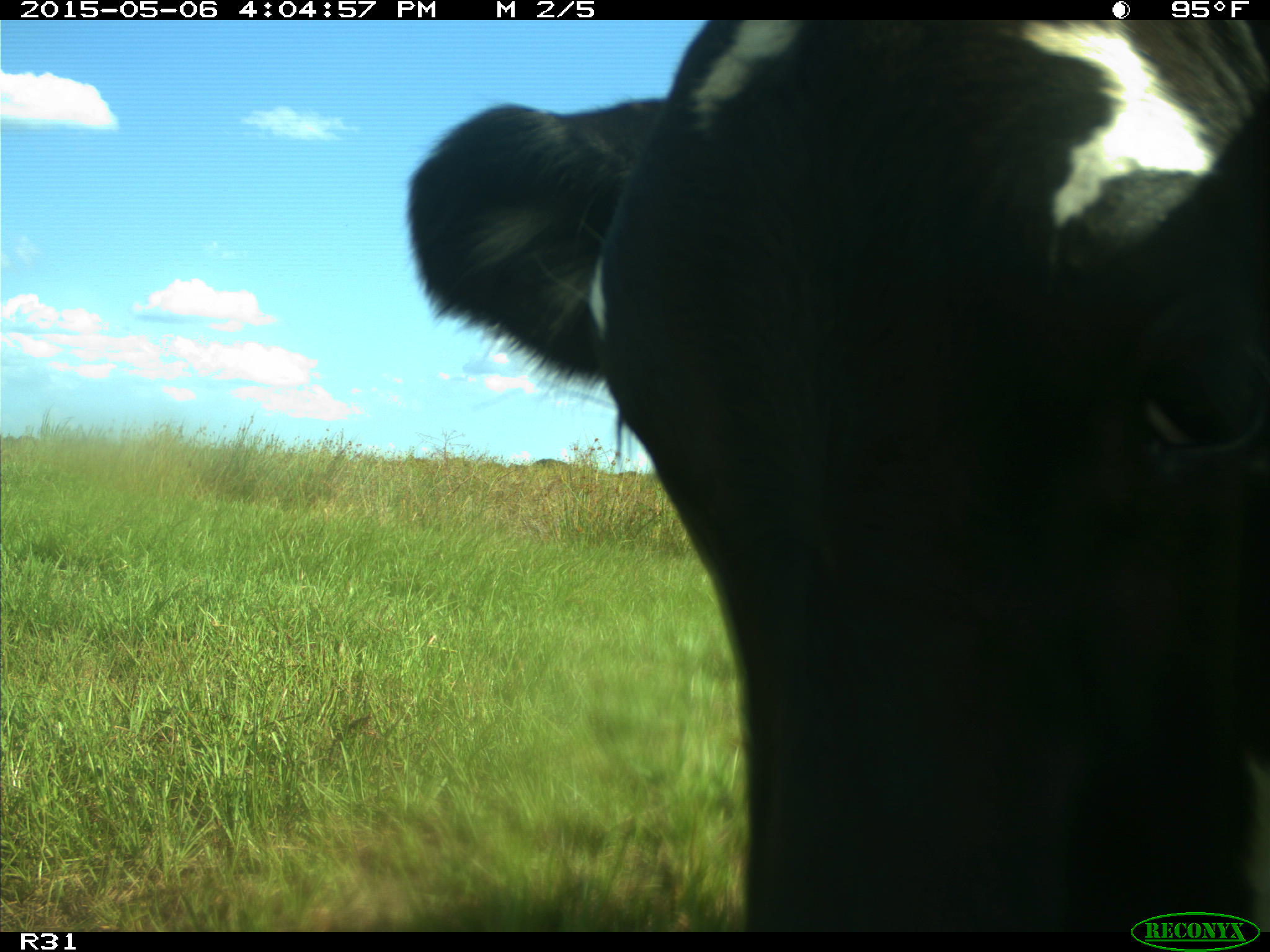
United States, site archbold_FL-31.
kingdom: Animalia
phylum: Chordata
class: Mammalia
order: Artiodactyla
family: Bovidae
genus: Bos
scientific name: Bos taurus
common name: domestic cow